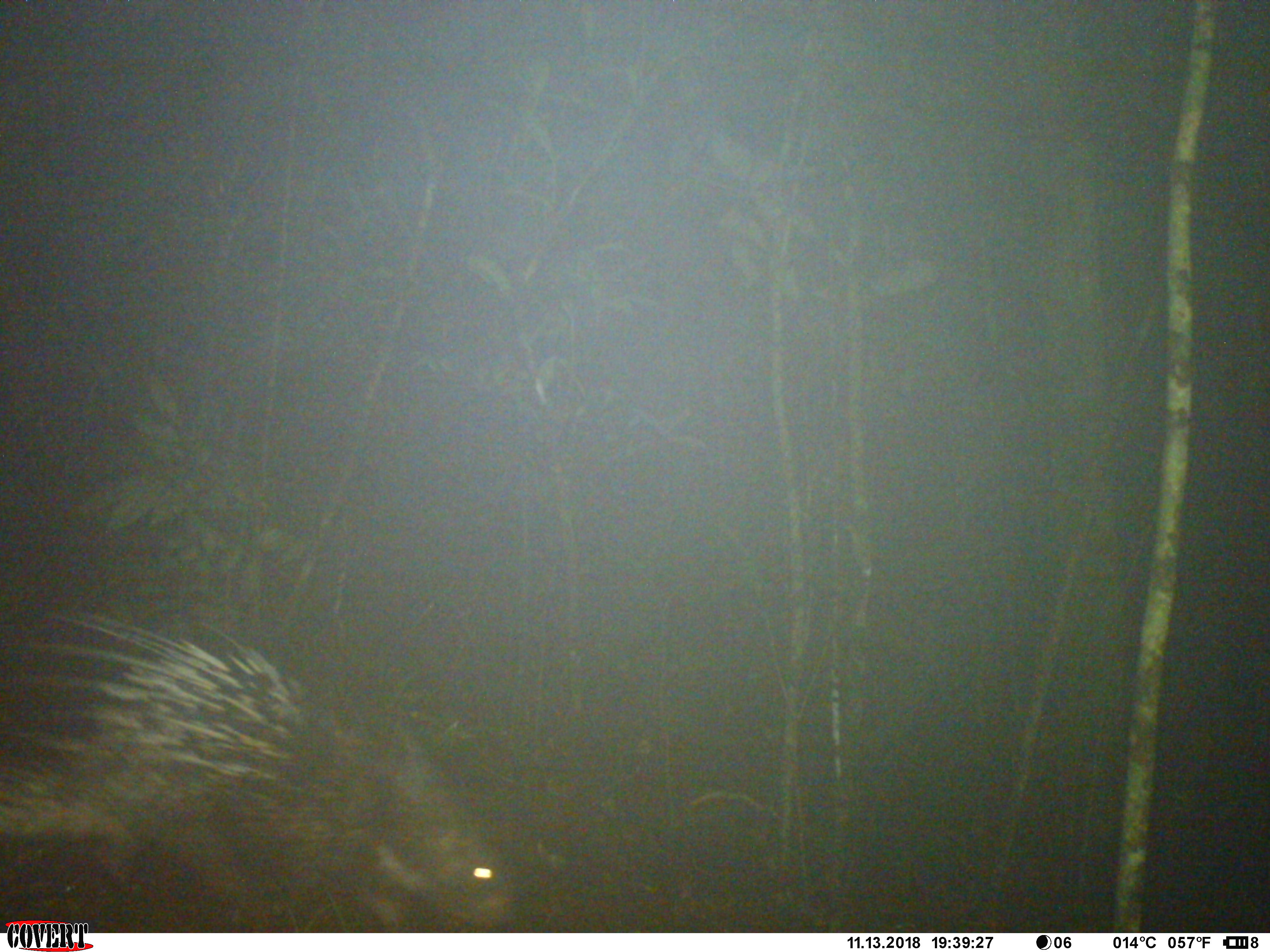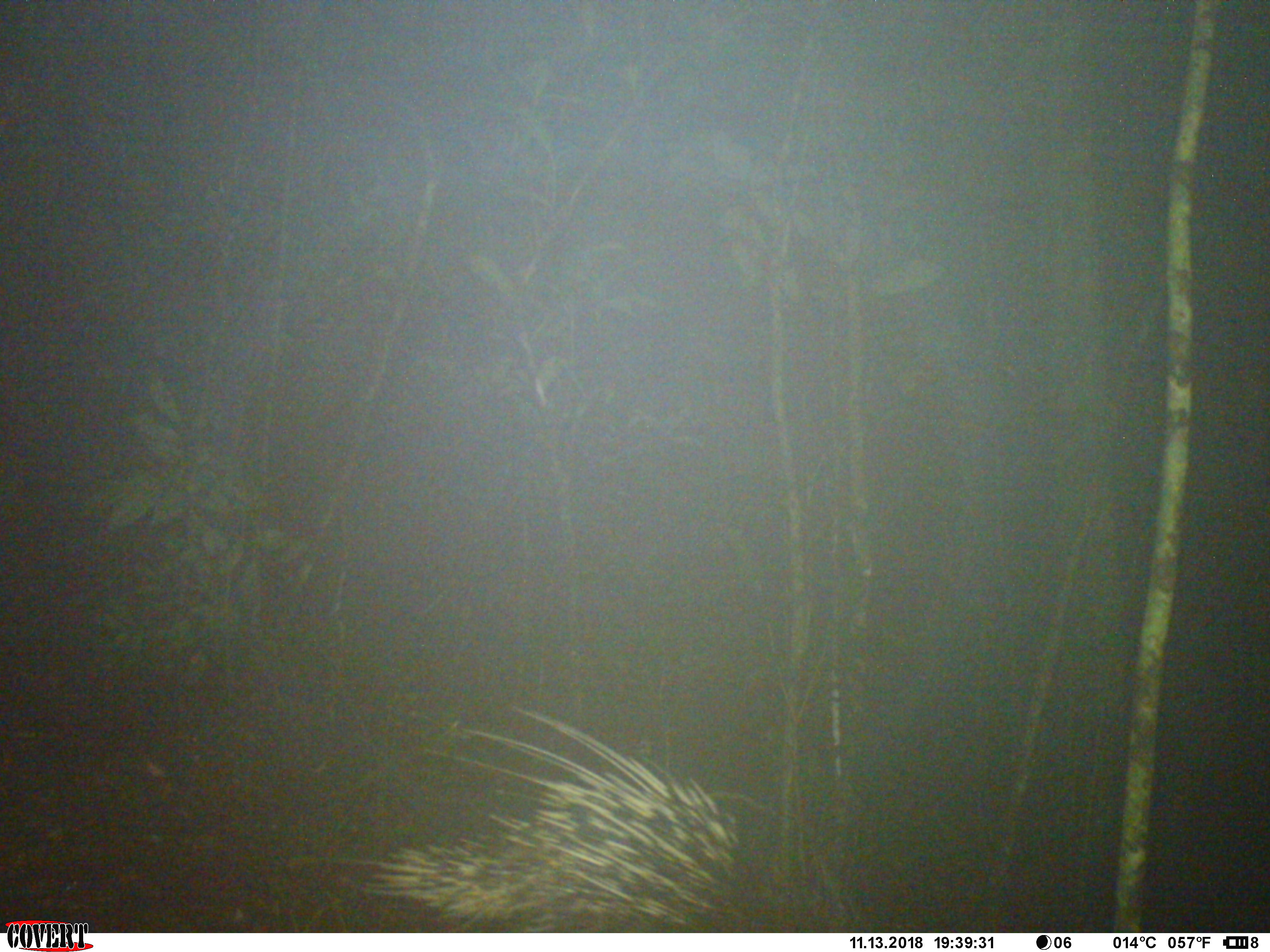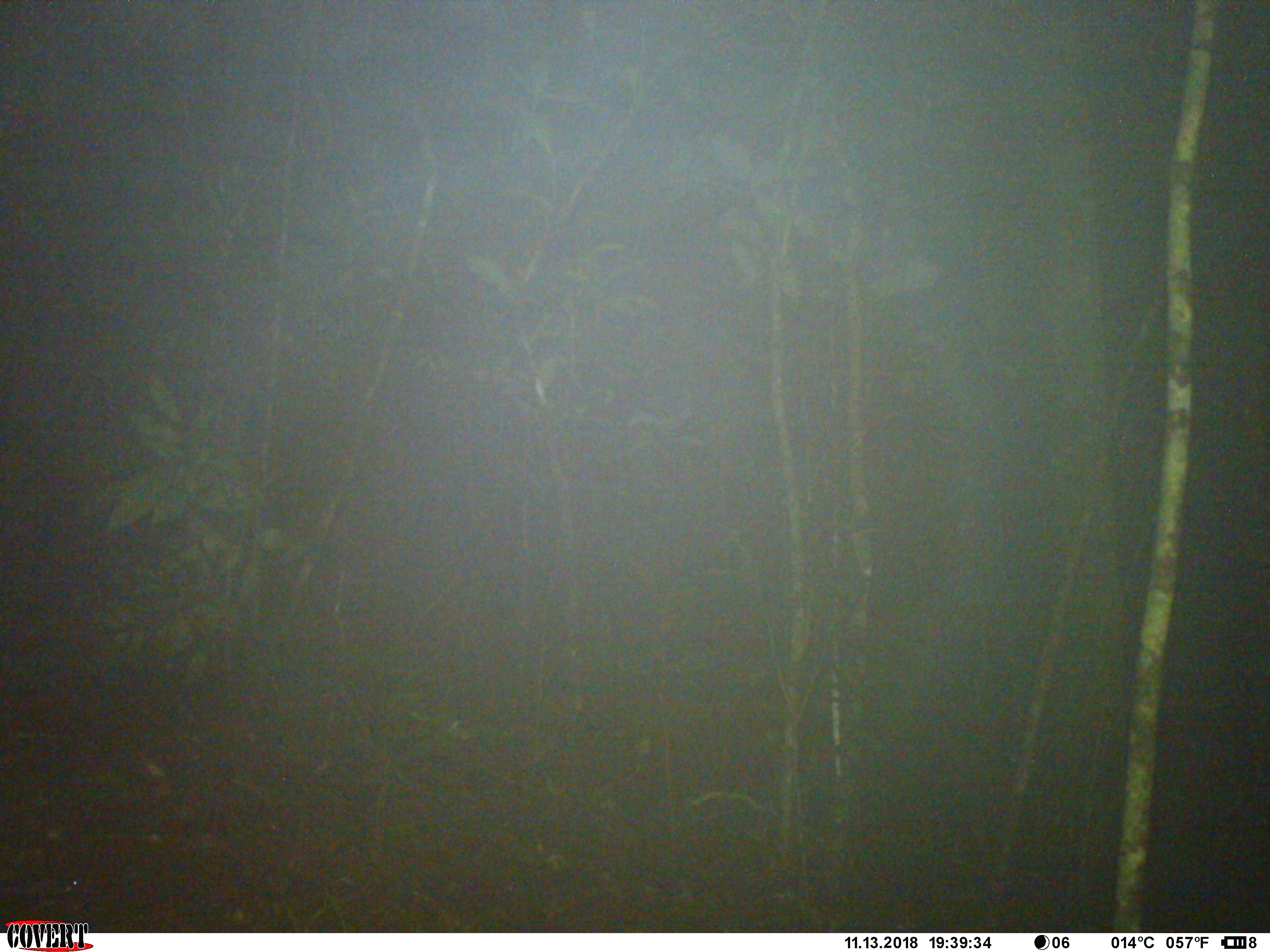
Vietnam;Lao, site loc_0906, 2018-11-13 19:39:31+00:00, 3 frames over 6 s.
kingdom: Animalia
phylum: Chordata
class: Mammalia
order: Rodentia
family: Hystricidae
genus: Hystrix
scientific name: Hystrix brachyura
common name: malayan porcupine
Malayan porcupine (Hystrix brachyura). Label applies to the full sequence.